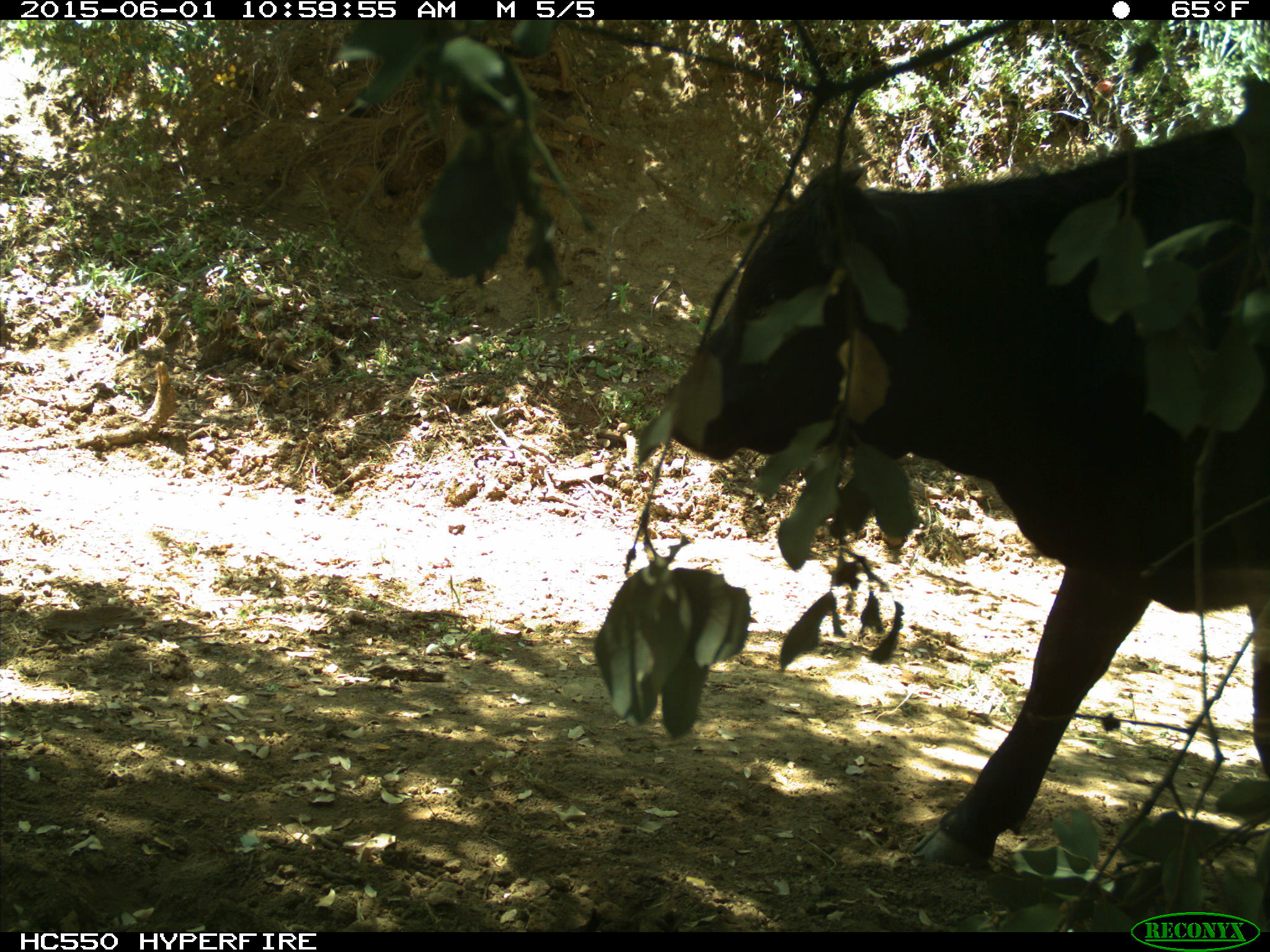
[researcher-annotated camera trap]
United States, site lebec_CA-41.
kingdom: Animalia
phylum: Chordata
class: Mammalia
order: Artiodactyla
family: Bovidae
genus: Bos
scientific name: Bos taurus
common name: domestic cow